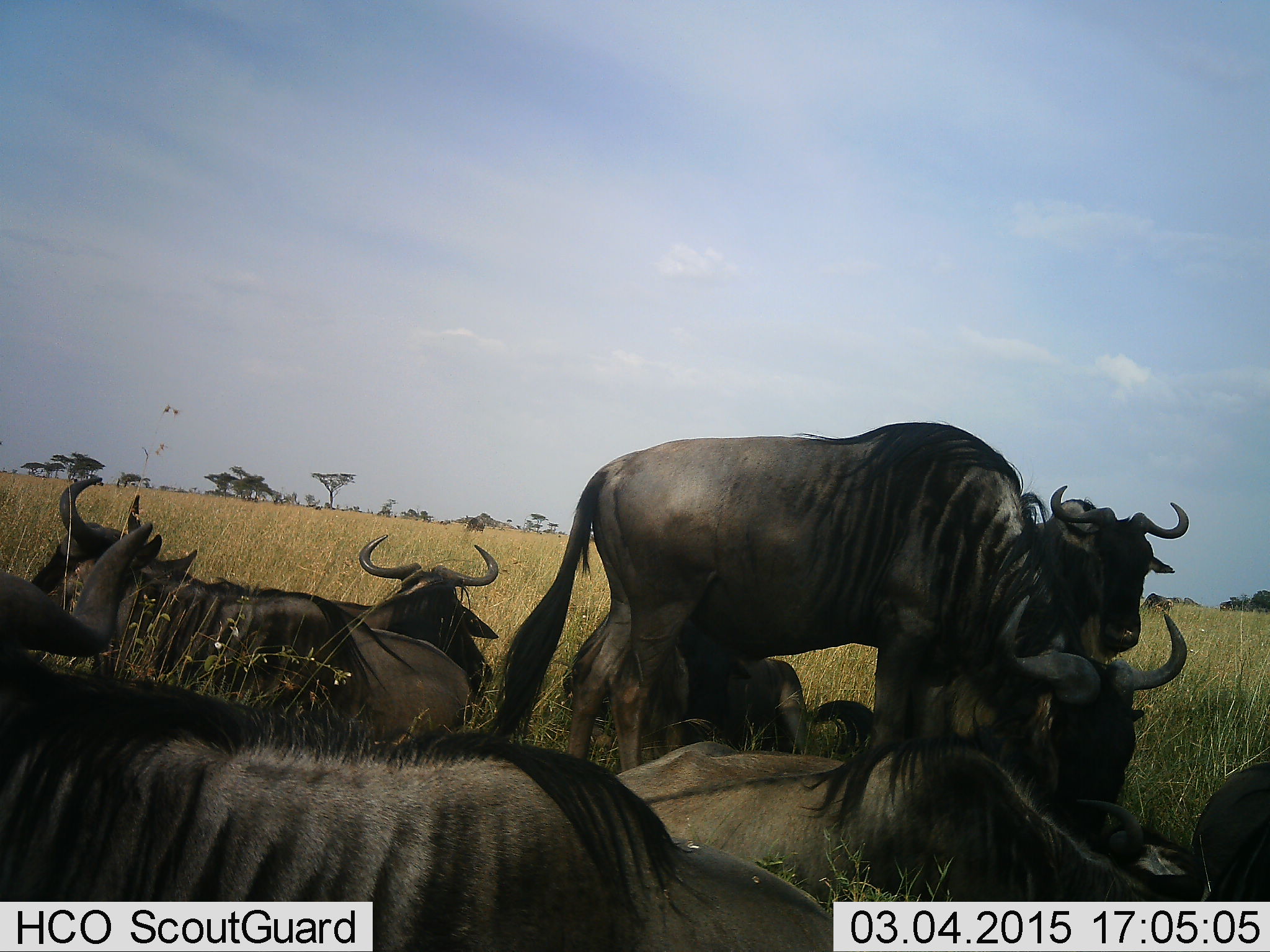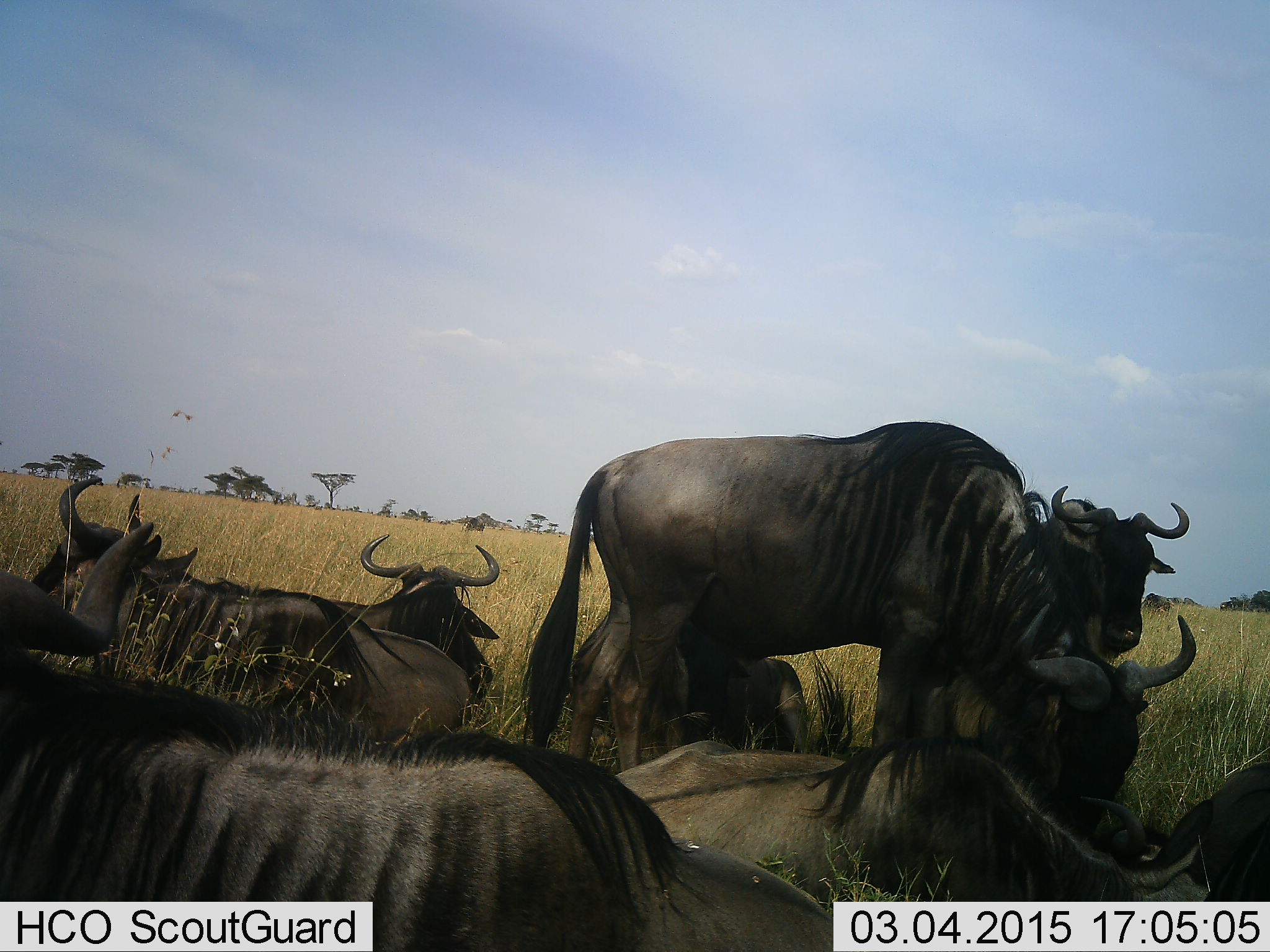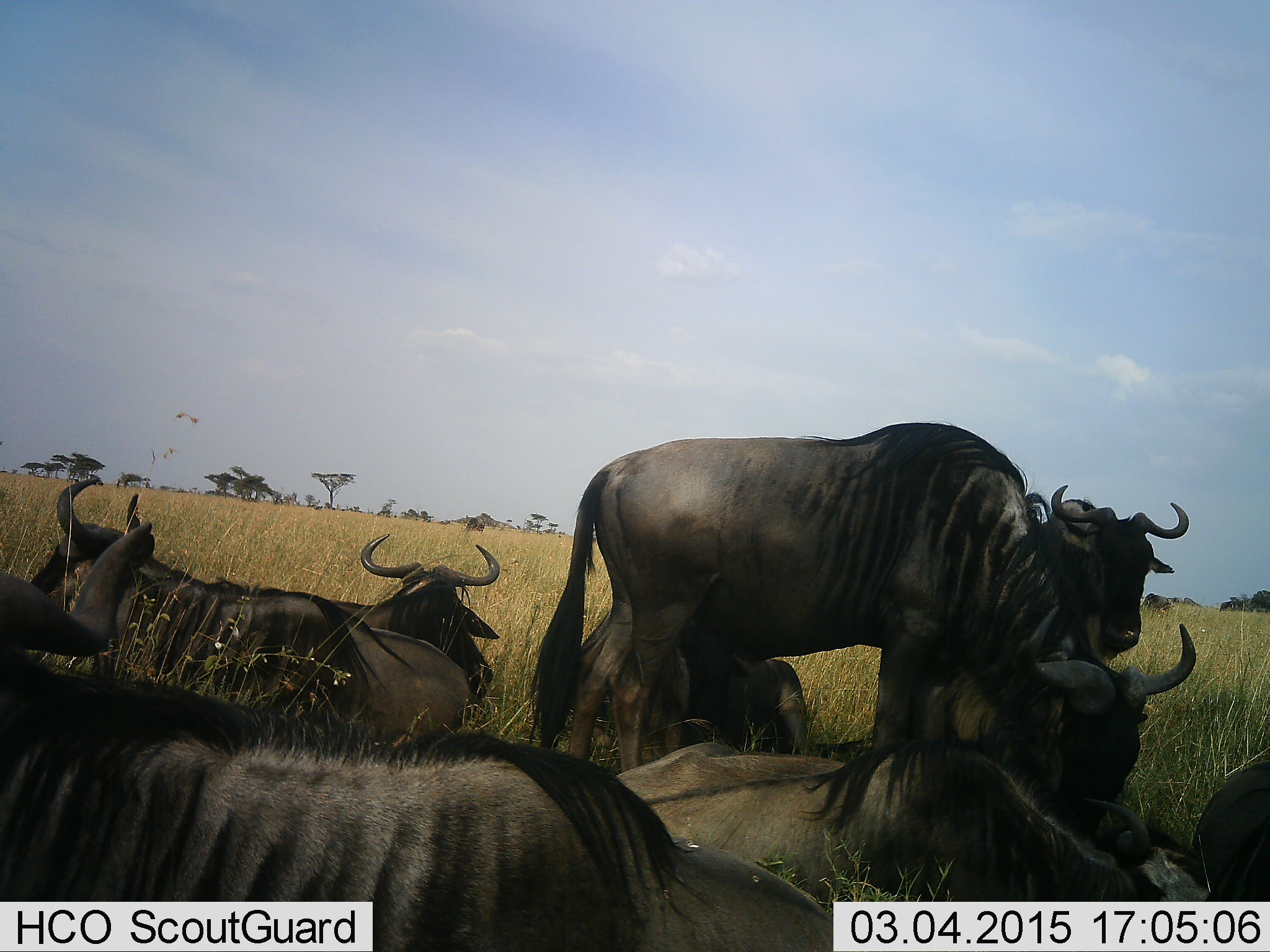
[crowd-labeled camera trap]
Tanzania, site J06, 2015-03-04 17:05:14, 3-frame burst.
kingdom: Animalia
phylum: Chordata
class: Mammalia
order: Artiodactyla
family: Bovidae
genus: Connochaetes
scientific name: Connochaetes taurinus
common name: blue wildebeest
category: wildebeest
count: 8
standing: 70%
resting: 100%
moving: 0%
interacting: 20%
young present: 0%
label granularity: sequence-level